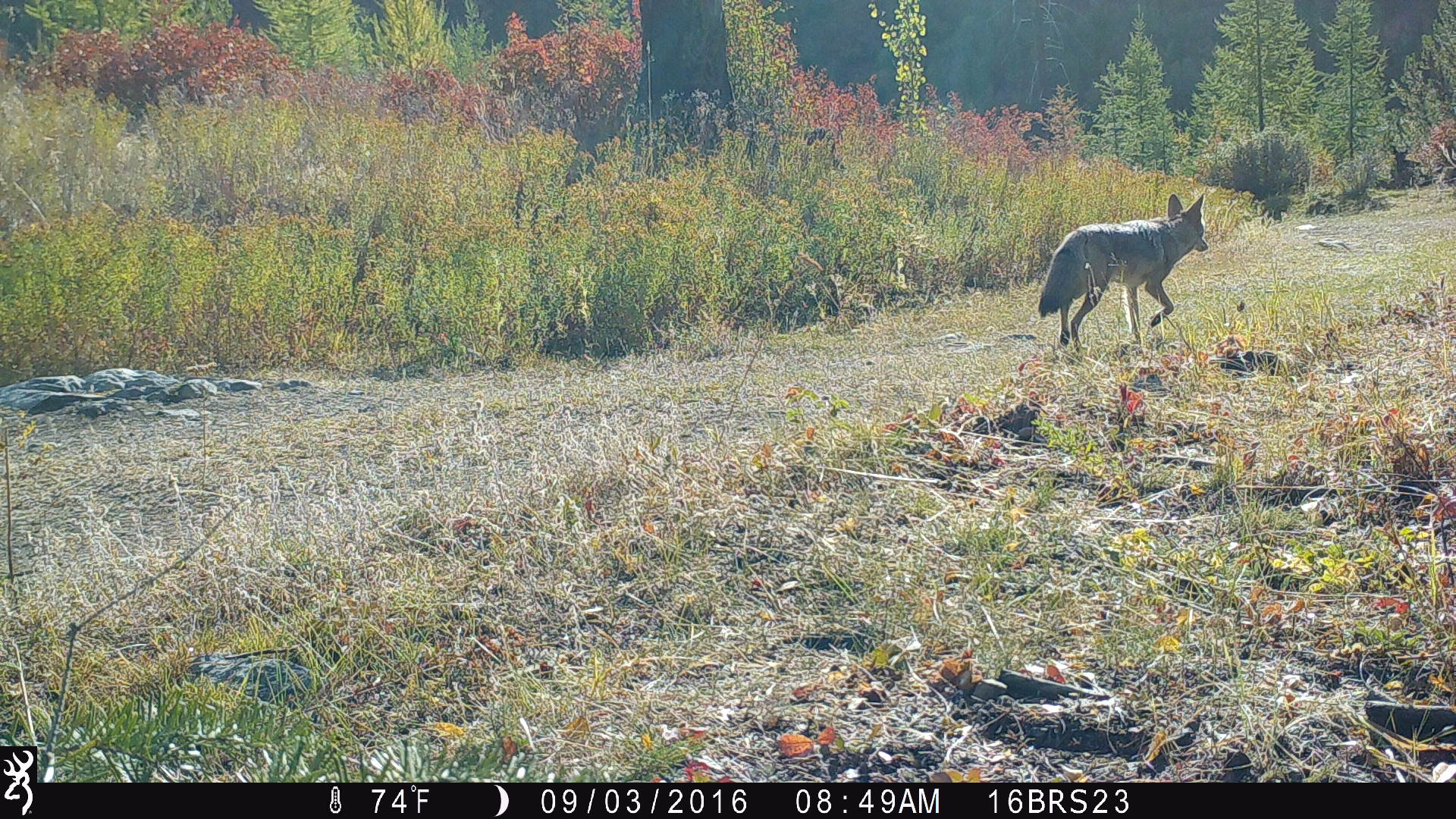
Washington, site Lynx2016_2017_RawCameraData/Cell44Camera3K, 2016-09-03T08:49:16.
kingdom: Animalia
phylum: Chordata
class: Mammalia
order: Carnivora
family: Canidae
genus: Canis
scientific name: Canis latrans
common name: coyote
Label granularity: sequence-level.